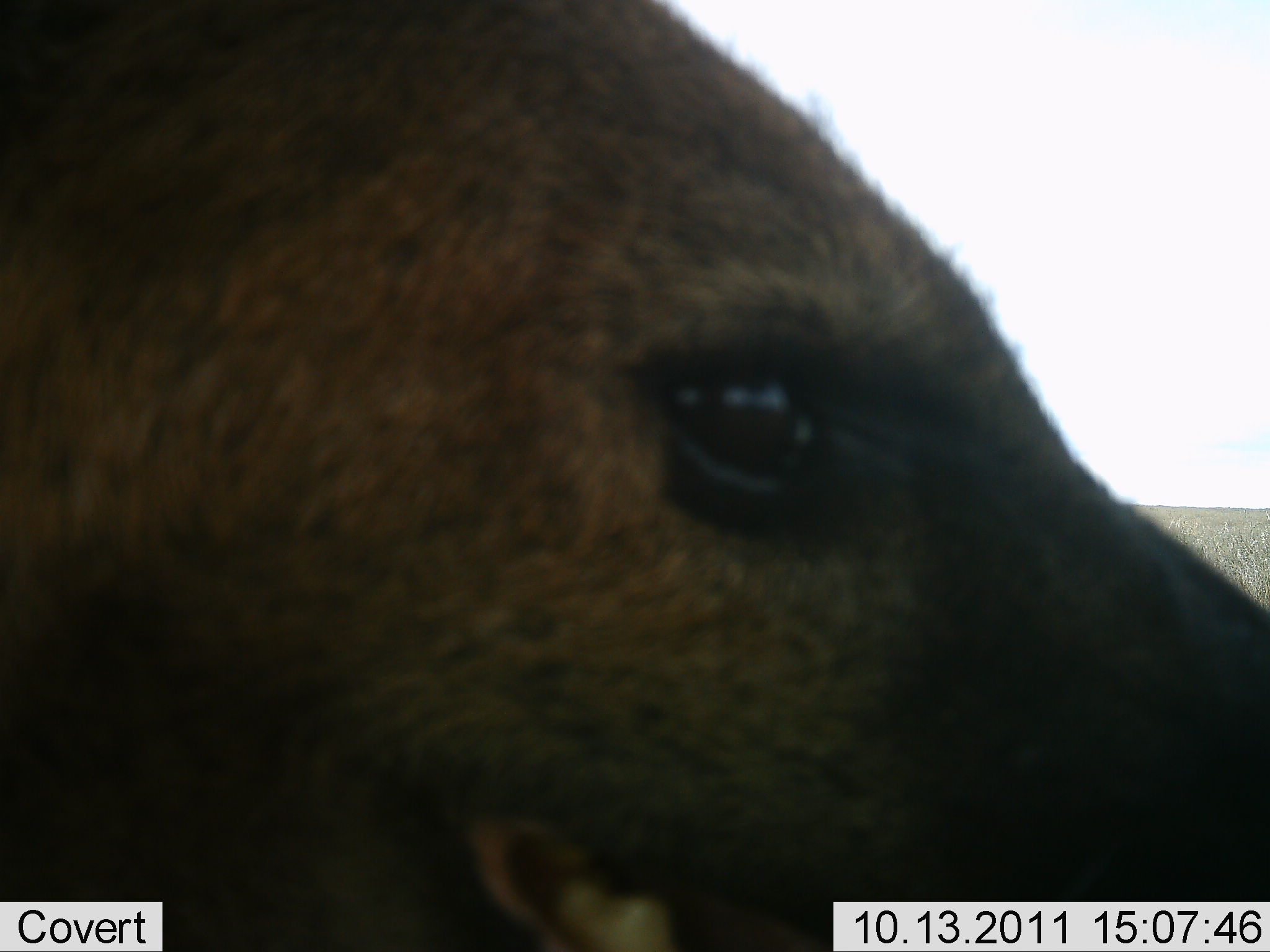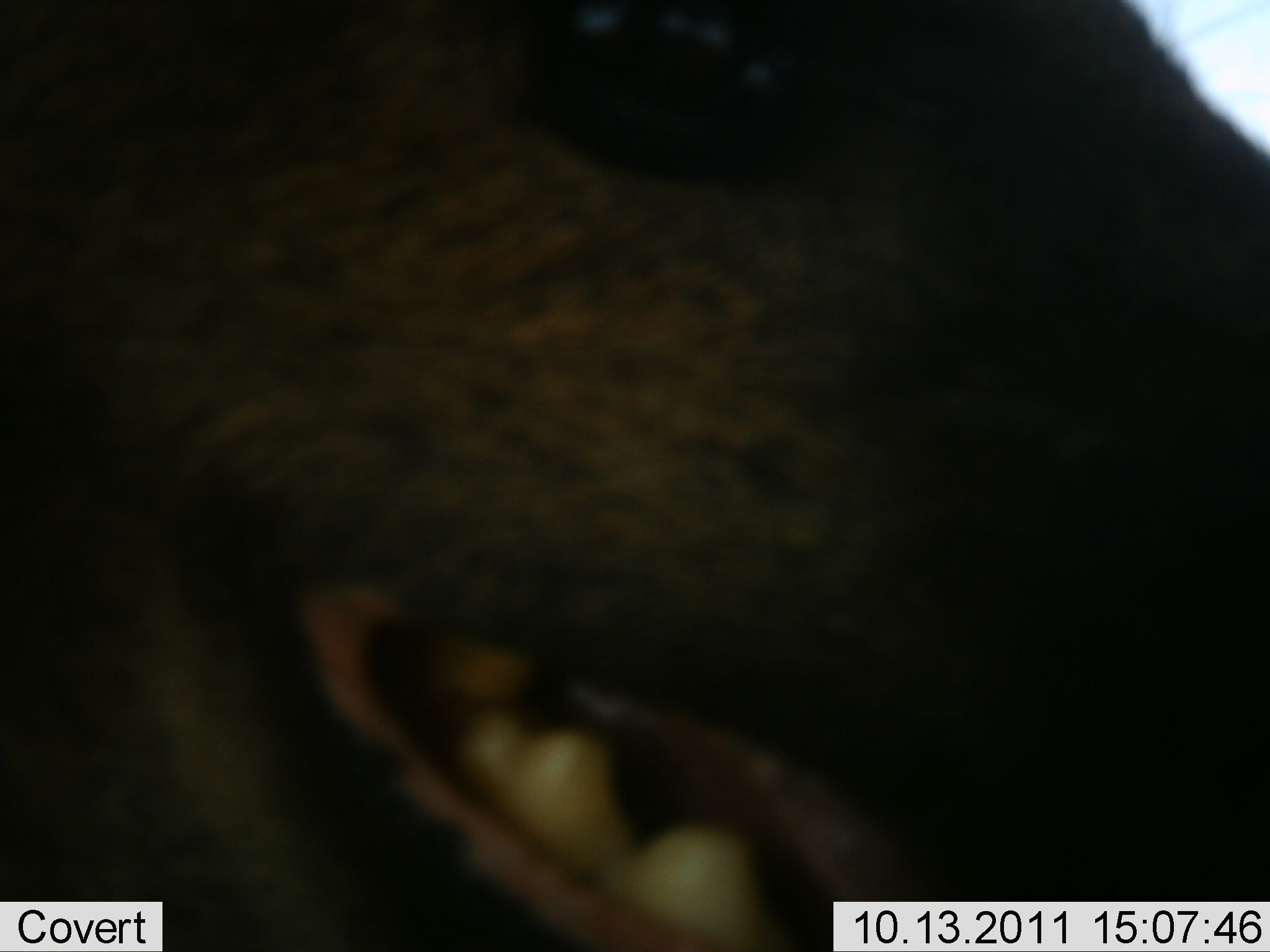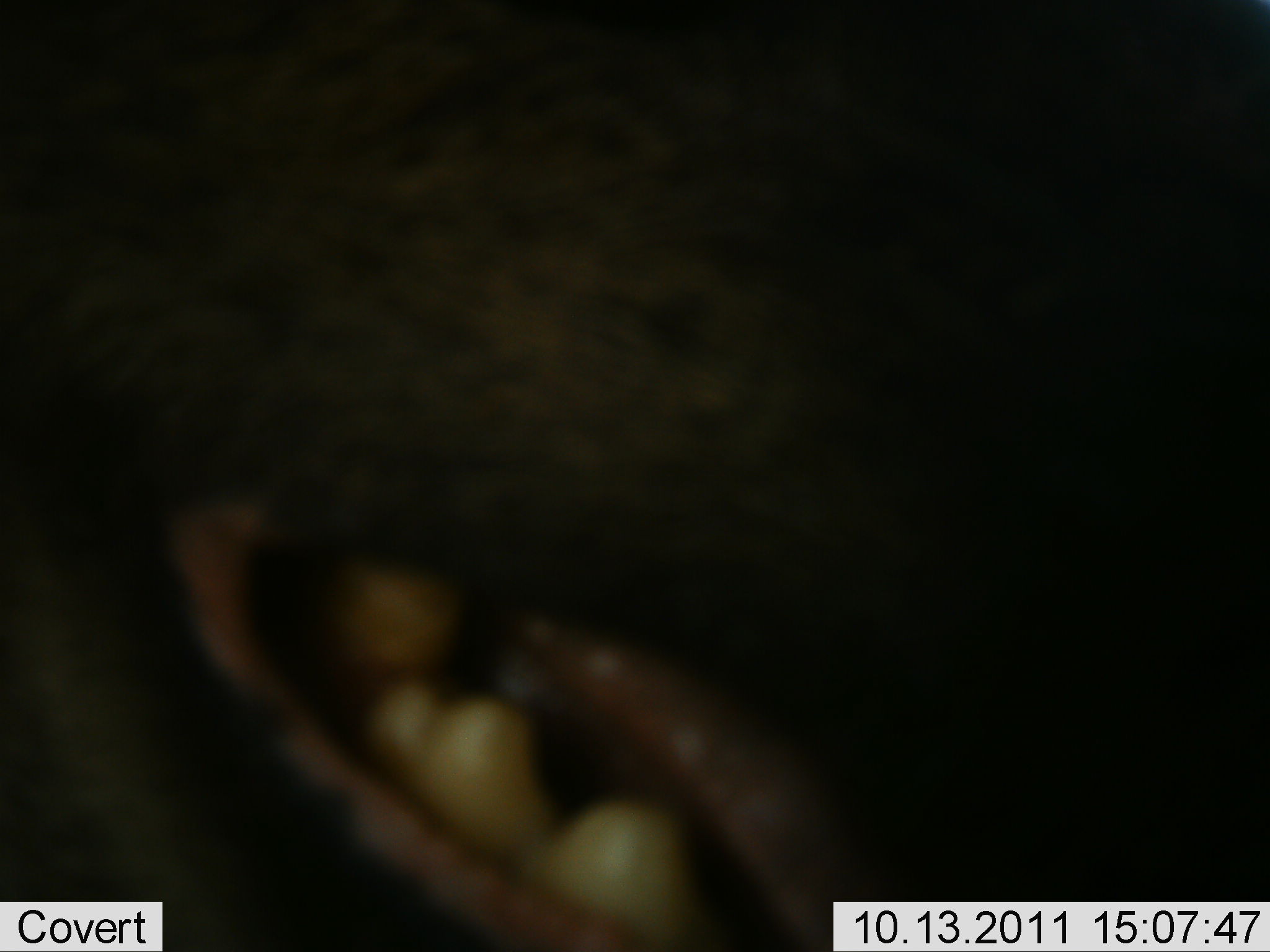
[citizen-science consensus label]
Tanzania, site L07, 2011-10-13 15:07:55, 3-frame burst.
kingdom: Animalia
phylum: Chordata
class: Mammalia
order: Carnivora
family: Hyaenidae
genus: Crocuta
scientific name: Crocuta crocuta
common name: spotted hyena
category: hyenaspotted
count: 1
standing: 82%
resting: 0%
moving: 9%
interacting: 18%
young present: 0%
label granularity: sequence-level